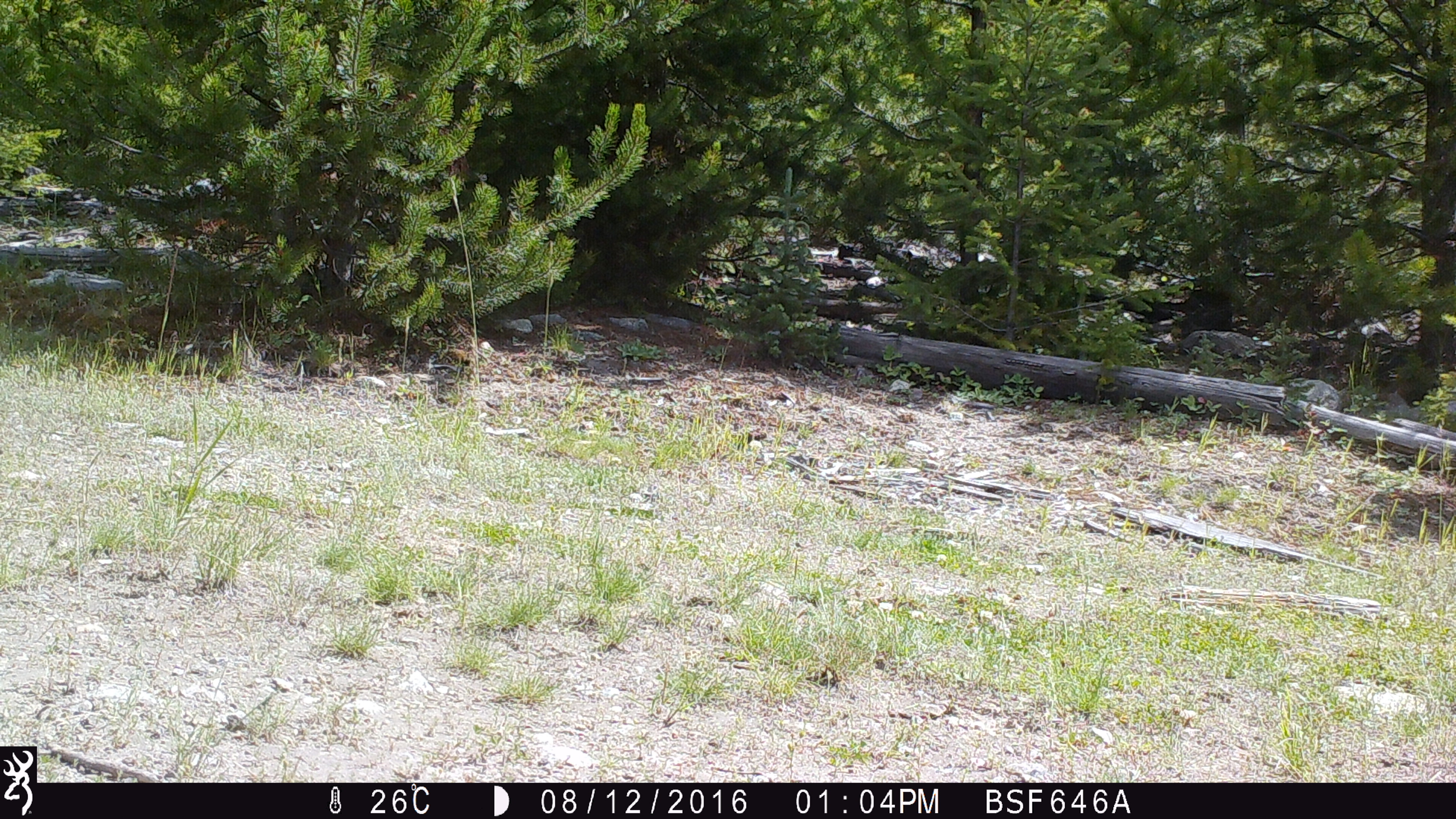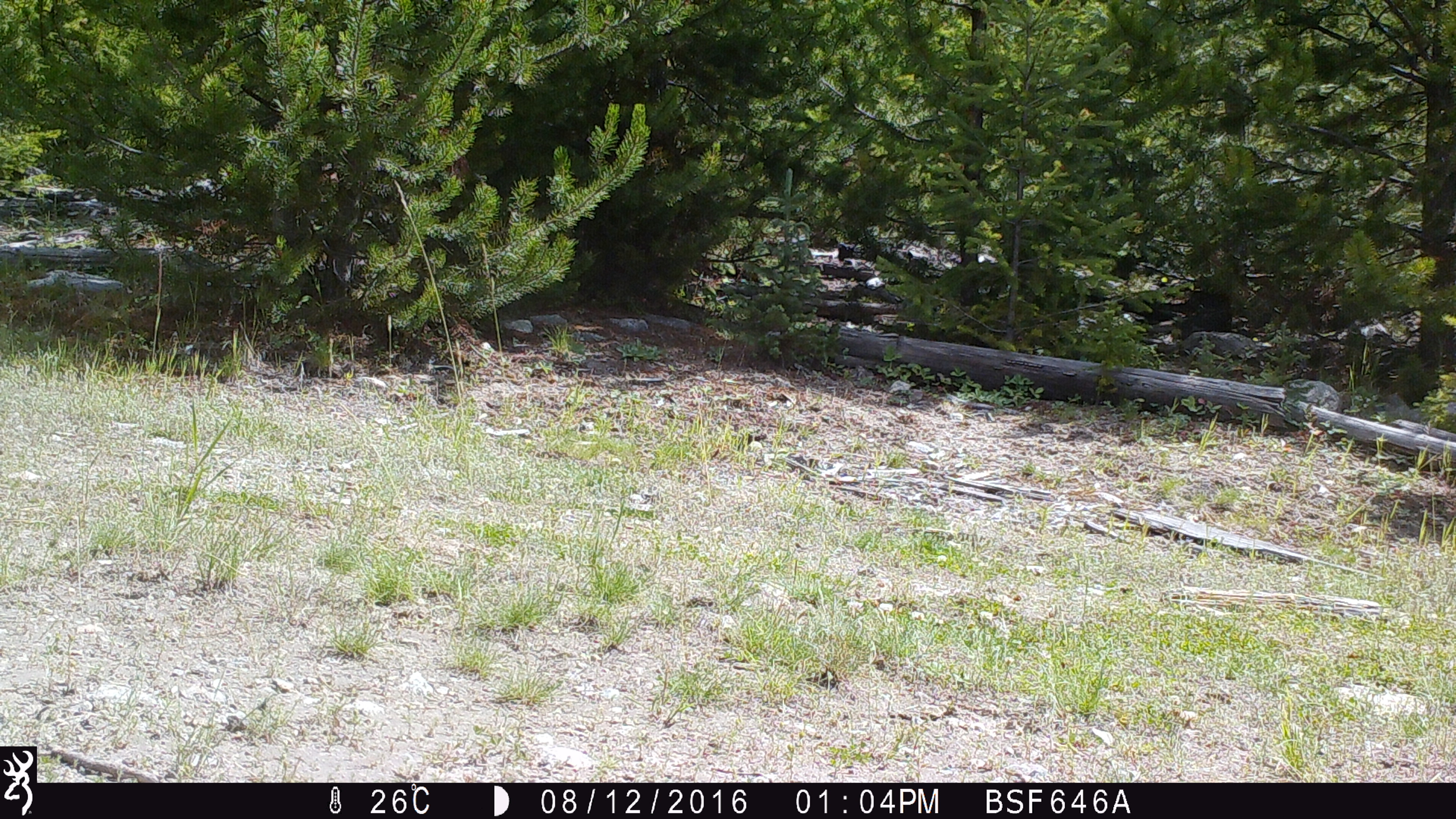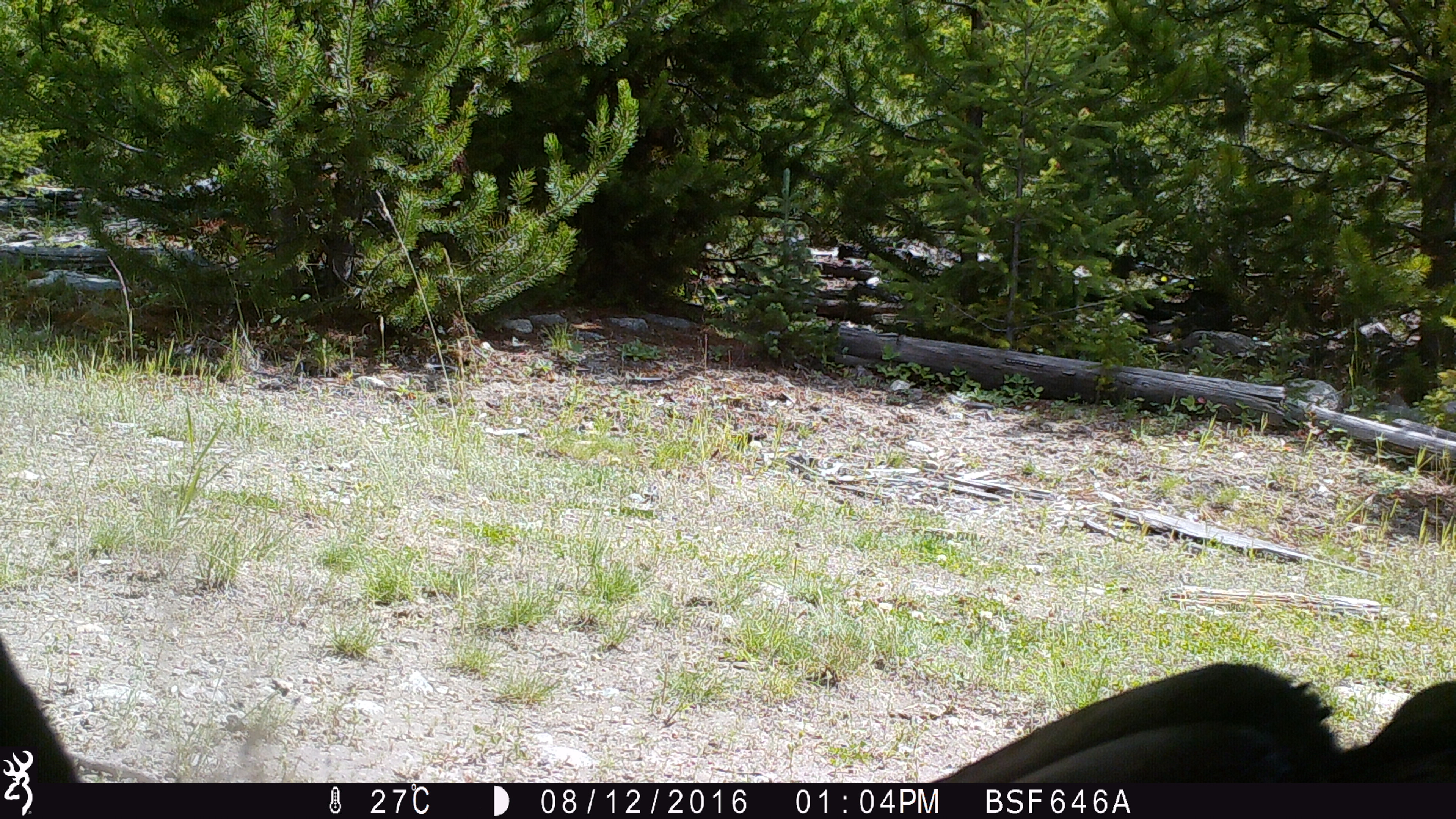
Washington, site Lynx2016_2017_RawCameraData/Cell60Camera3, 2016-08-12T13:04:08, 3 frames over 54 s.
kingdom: Animalia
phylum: Chordata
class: Mammalia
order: Artiodactyla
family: Bovidae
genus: Bos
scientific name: Bos taurus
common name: domestic cattle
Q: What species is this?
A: Domestic cattle (Bos taurus).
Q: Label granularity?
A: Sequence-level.